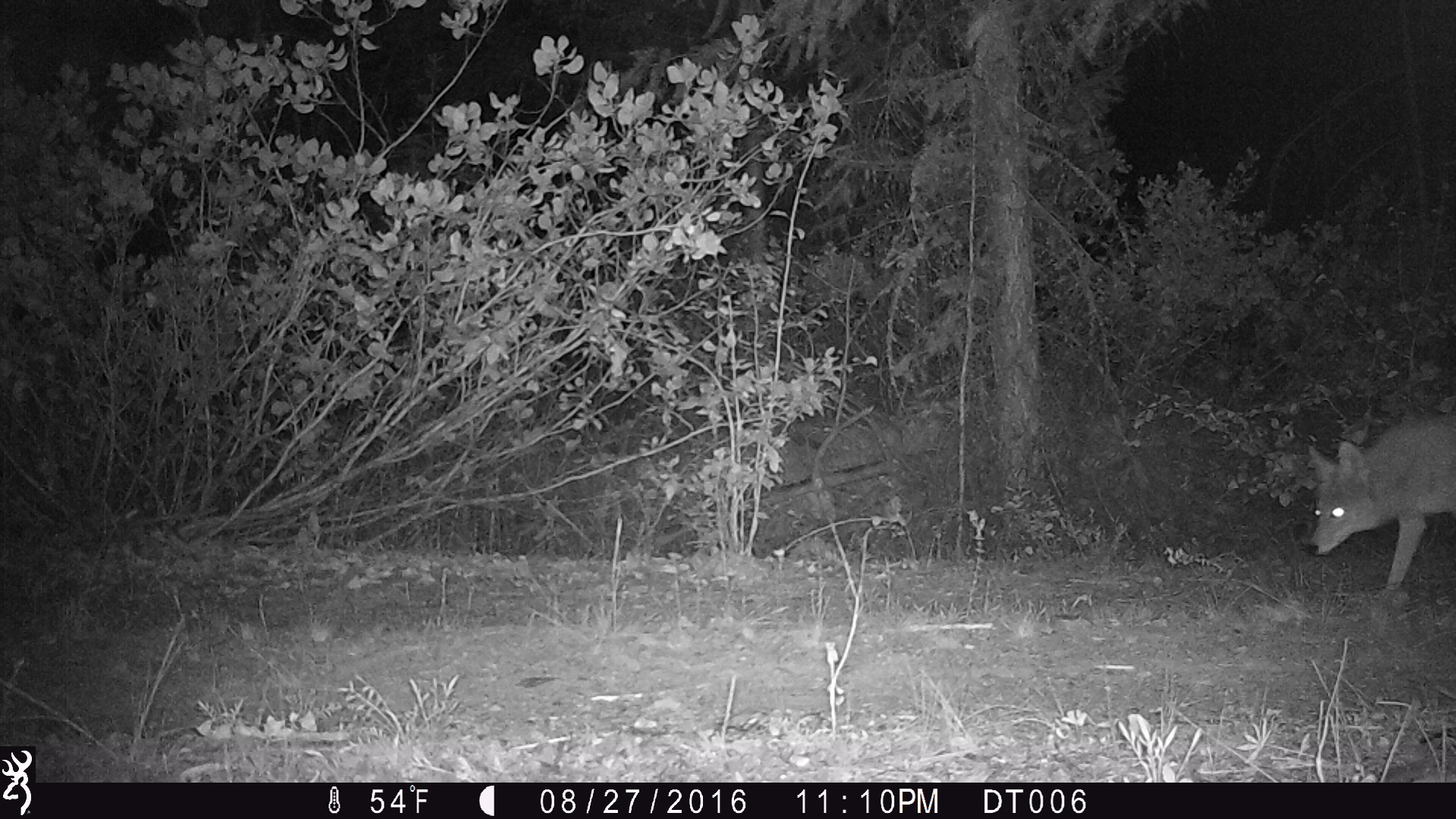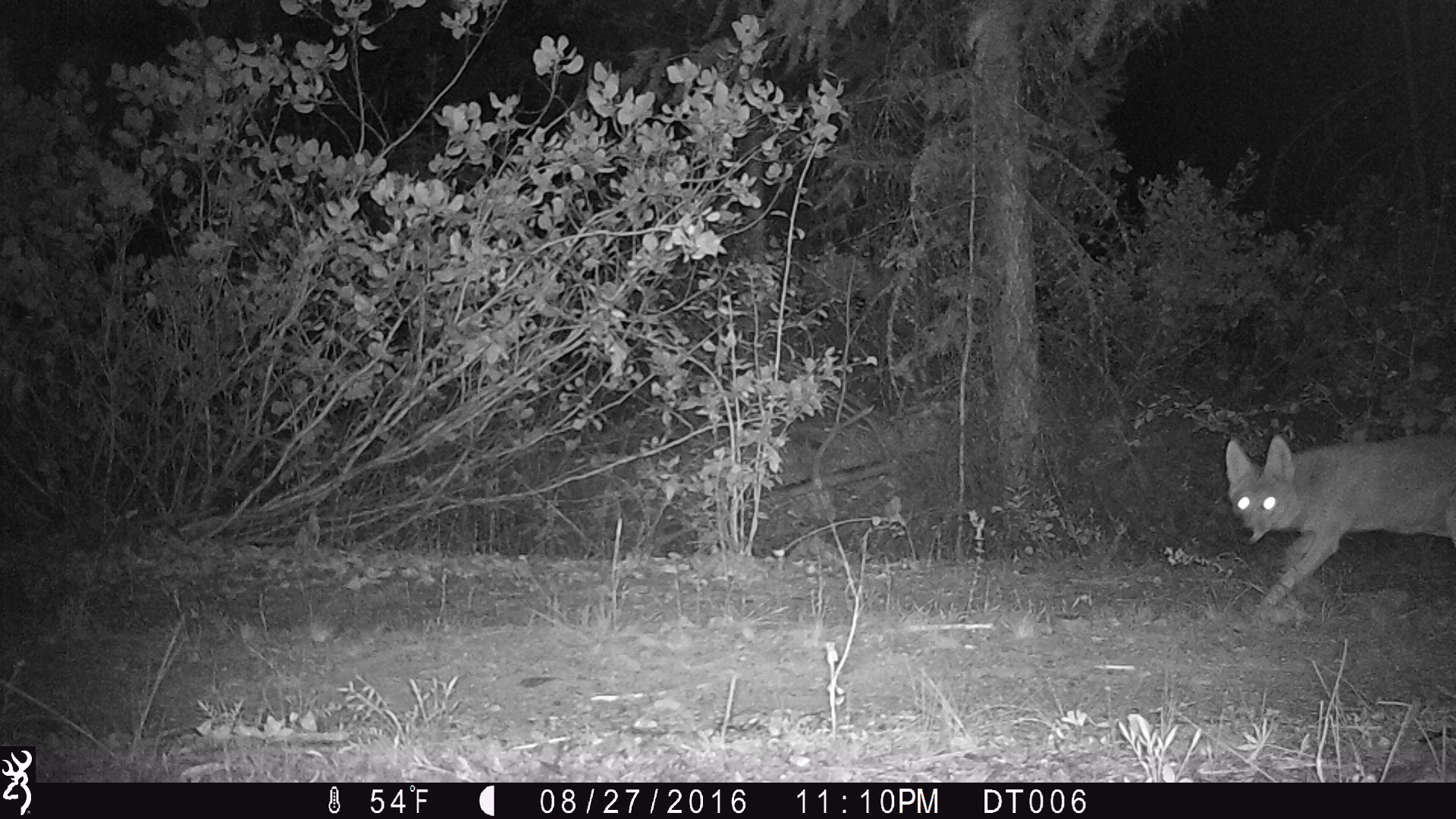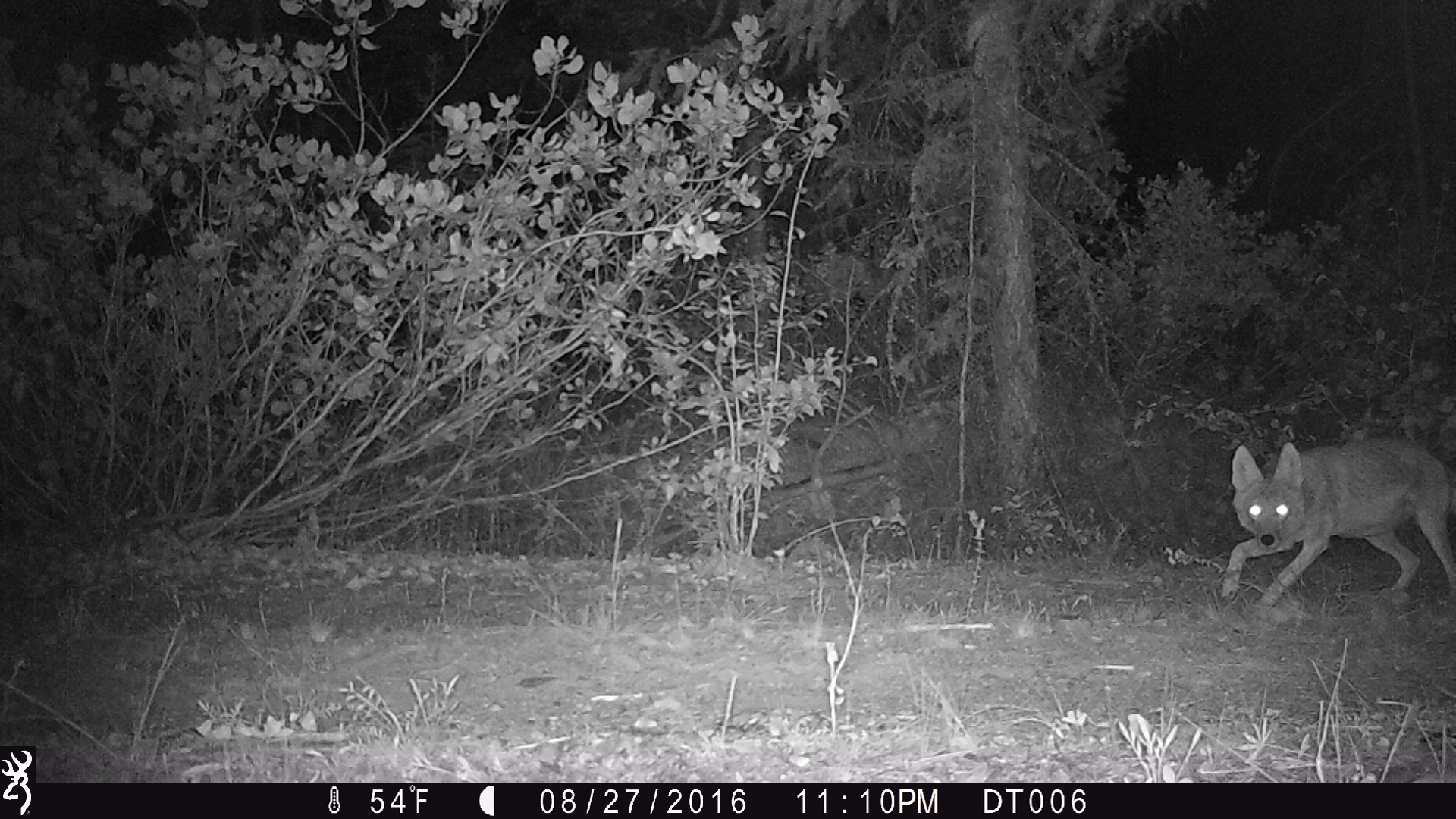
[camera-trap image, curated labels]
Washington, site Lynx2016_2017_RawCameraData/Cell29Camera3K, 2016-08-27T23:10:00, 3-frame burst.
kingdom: Animalia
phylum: Chordata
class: Mammalia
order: Carnivora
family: Canidae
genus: Canis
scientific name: Canis latrans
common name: coyote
Canis latrans (coyote). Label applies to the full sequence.